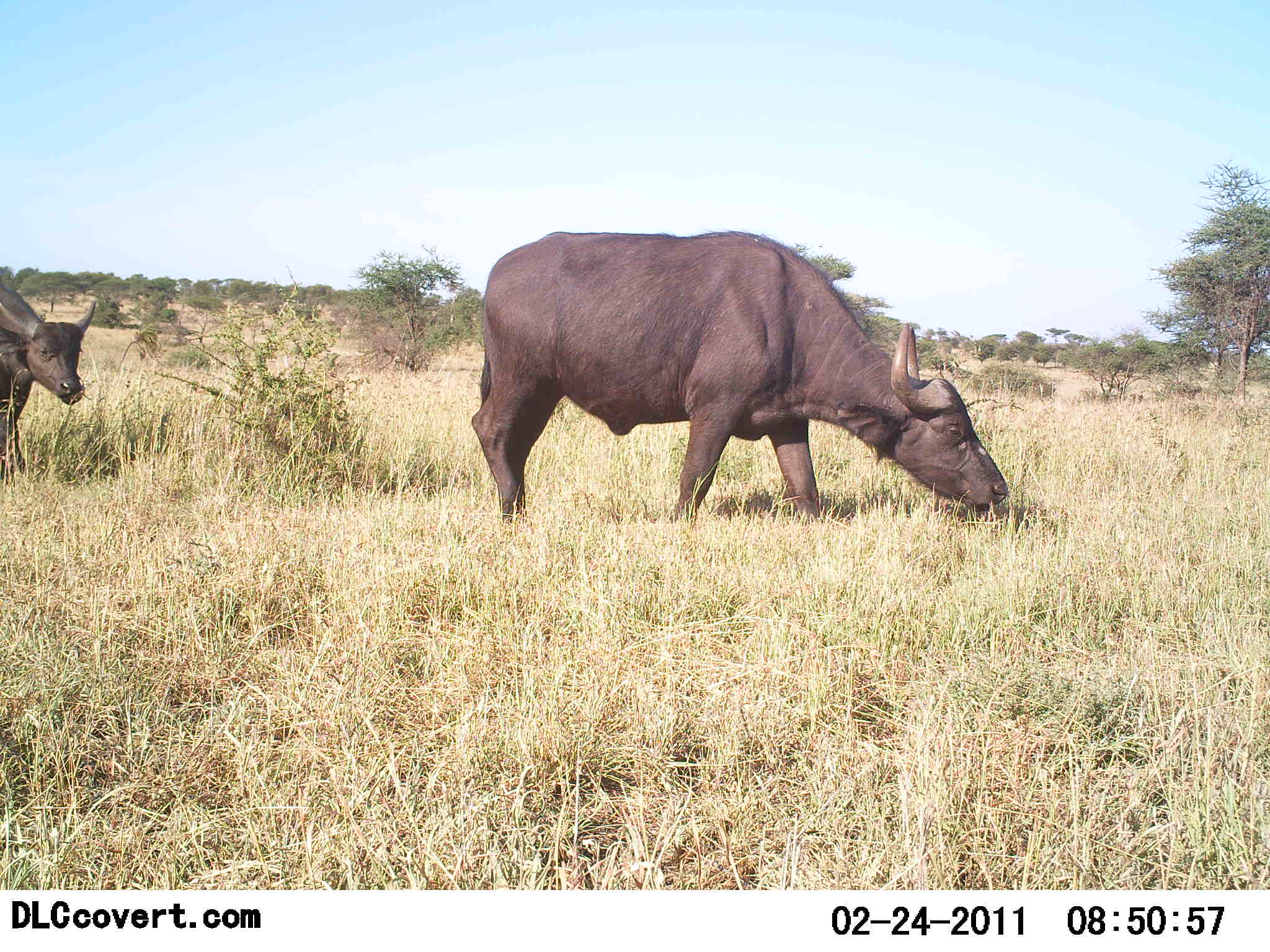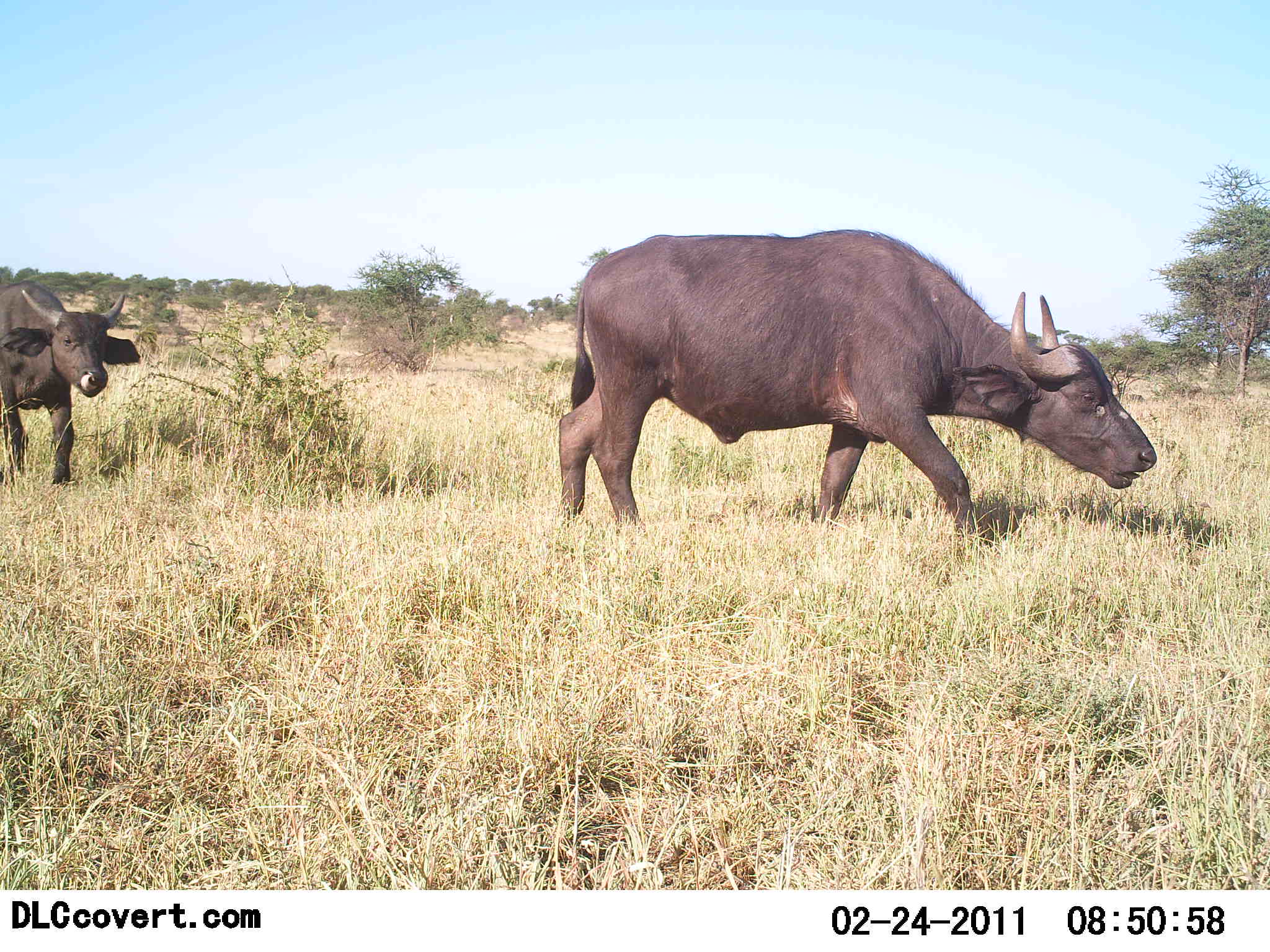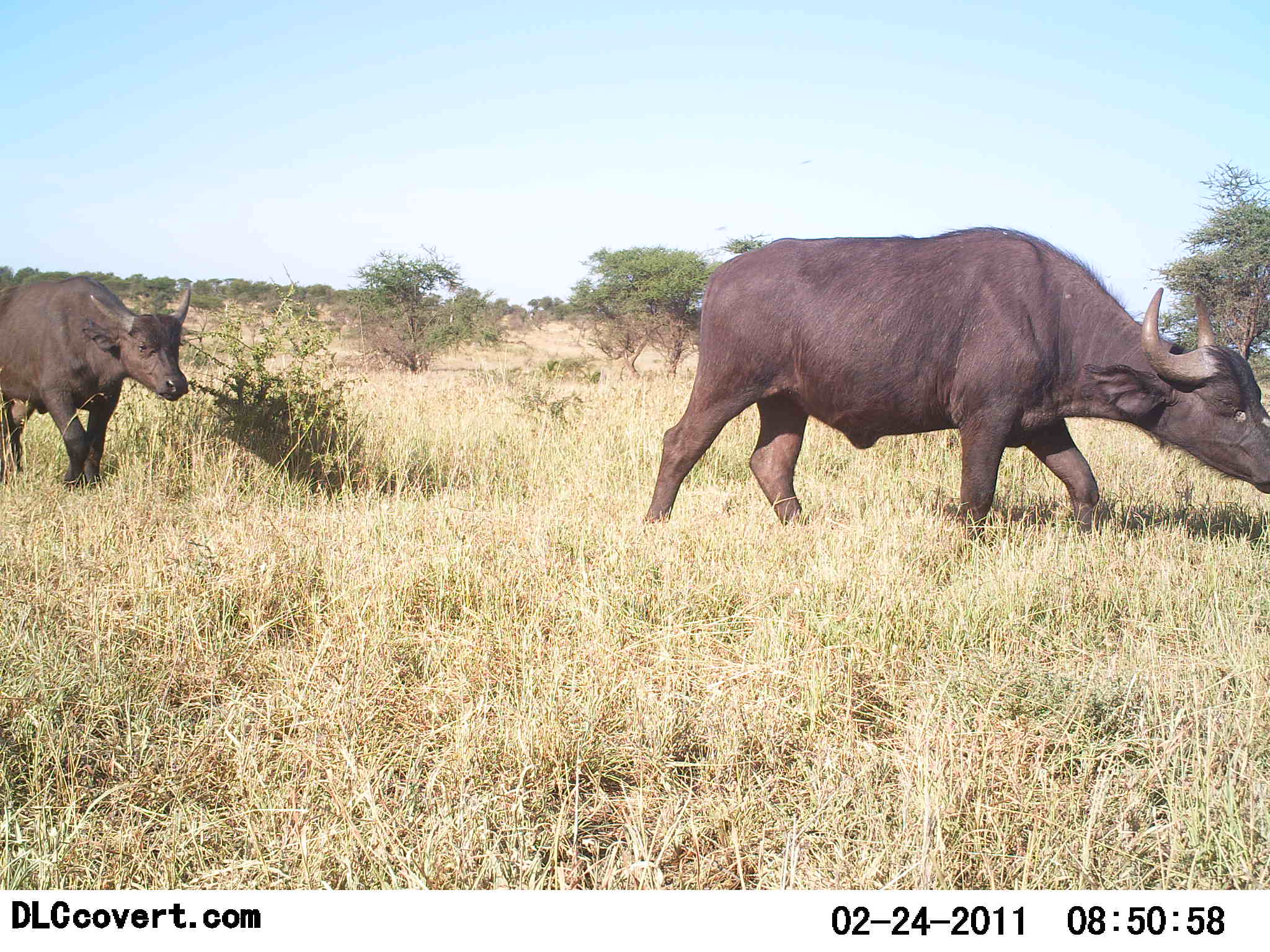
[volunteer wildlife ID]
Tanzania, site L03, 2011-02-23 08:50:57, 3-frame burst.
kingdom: Animalia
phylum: Chordata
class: Mammalia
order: Artiodactyla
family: Bovidae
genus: Syncerus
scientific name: Syncerus caffer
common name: cape buffalo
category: buffalo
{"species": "buffalo (cape buffalo) (Syncerus caffer)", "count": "2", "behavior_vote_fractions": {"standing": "10%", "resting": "0%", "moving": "90%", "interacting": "0%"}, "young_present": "20%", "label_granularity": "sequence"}